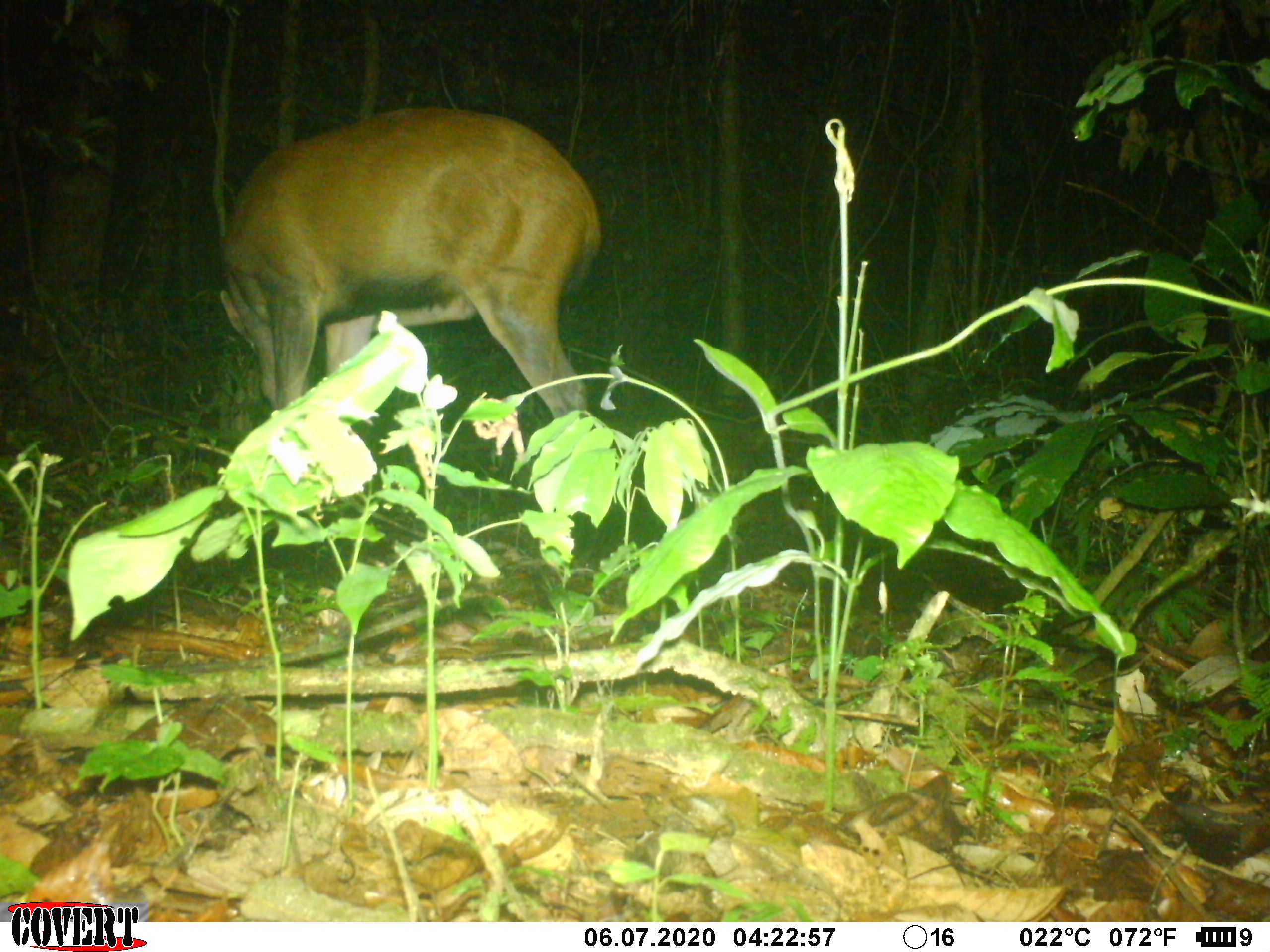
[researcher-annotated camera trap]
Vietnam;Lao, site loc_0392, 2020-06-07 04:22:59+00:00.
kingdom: Animalia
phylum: Chordata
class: Mammalia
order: Artiodactyla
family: Cervidae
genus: Rusa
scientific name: Rusa unicolor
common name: sambar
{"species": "sambar (Rusa unicolor)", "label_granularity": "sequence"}